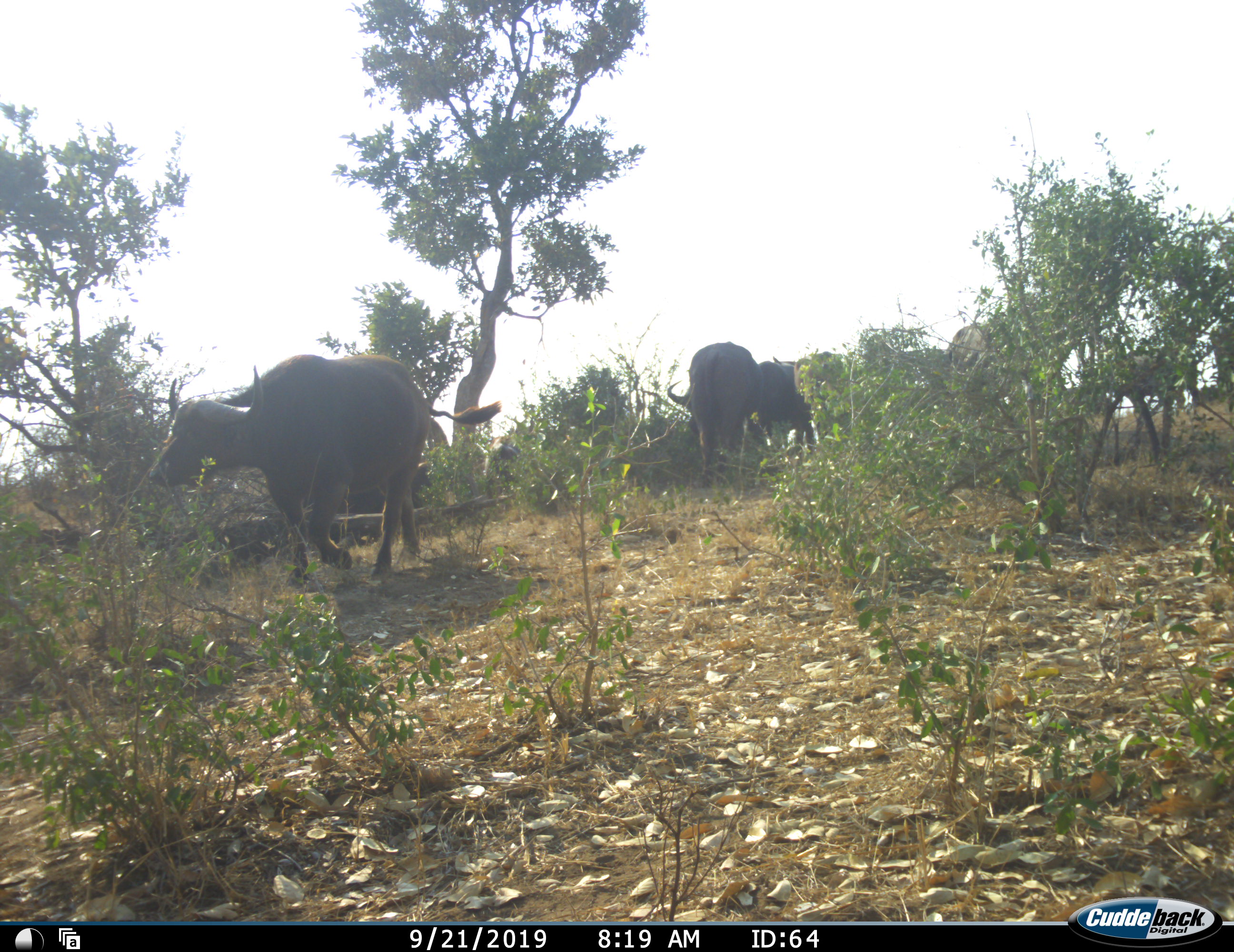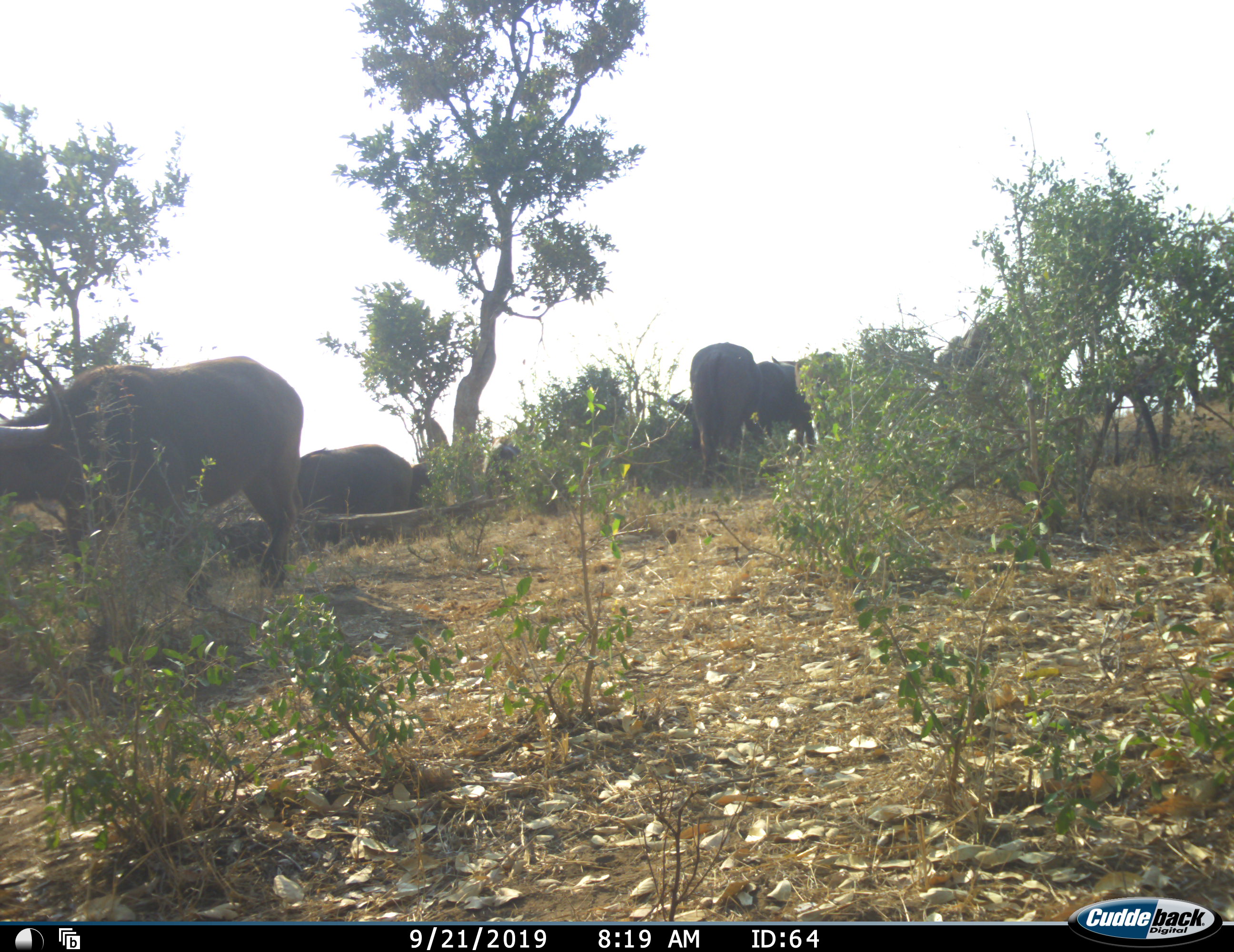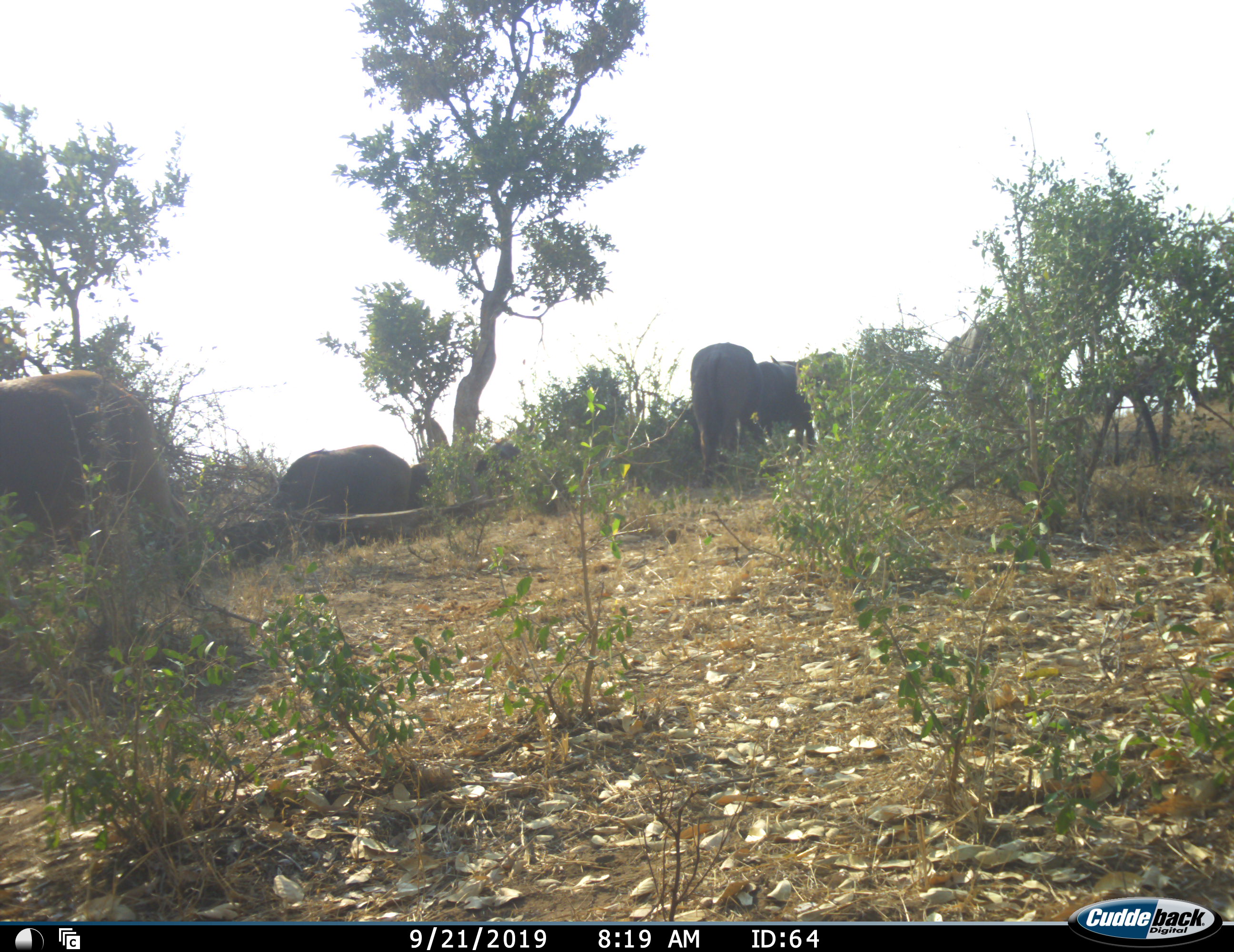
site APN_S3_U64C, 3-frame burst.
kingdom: Animalia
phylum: Chordata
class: Mammalia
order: Artiodactyla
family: Bovidae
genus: Syncerus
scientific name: Syncerus caffer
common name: african buffalo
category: buffalo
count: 7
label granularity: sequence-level